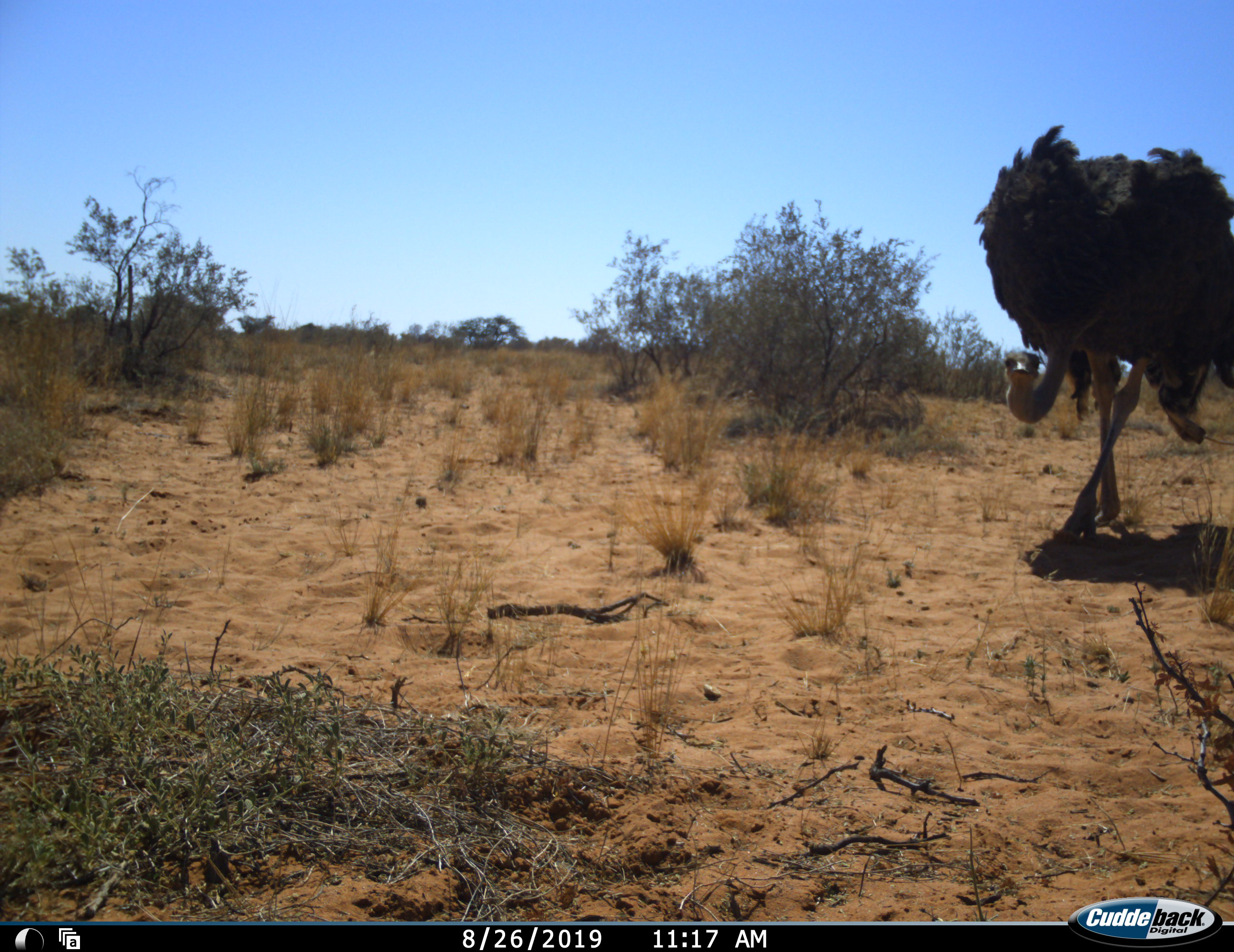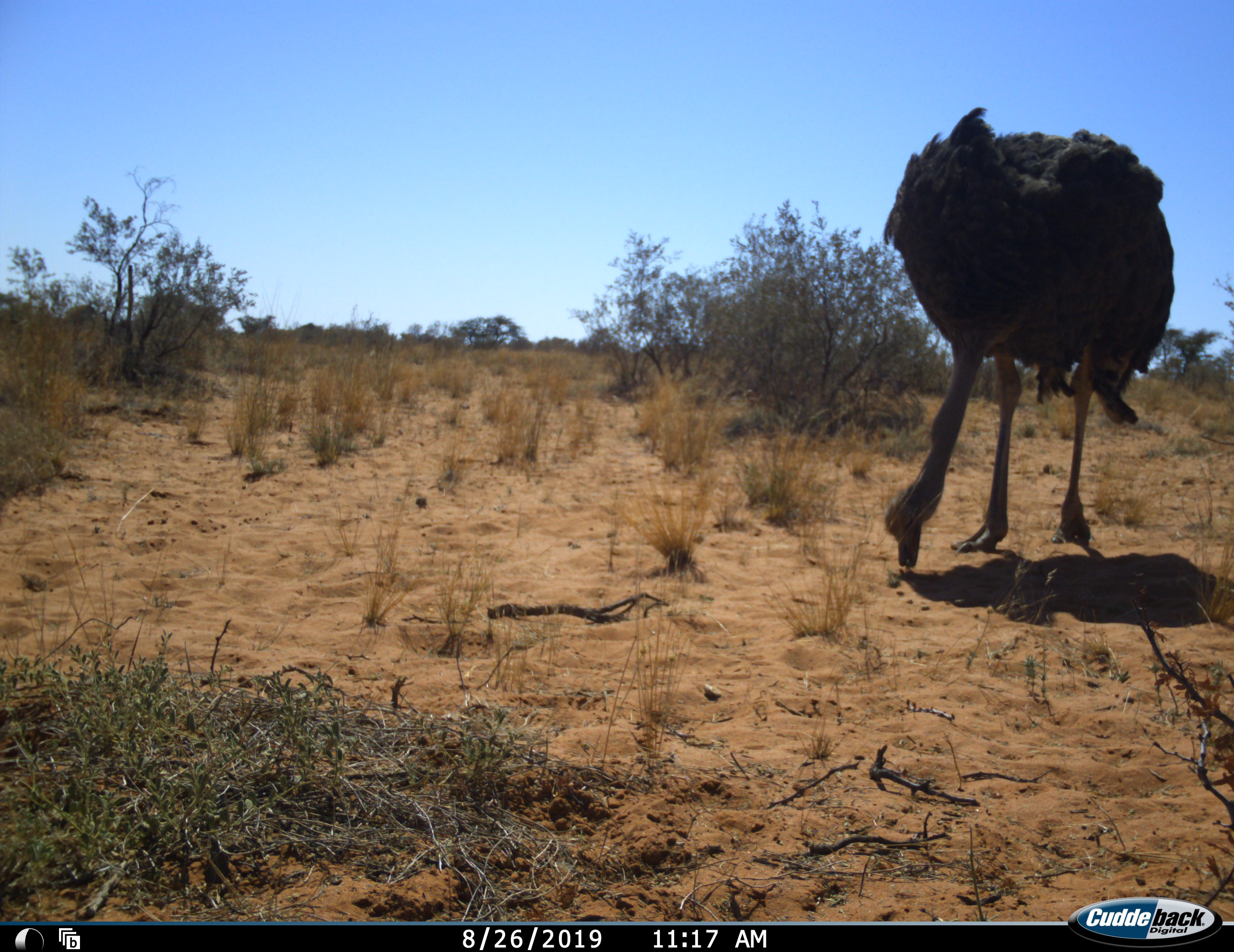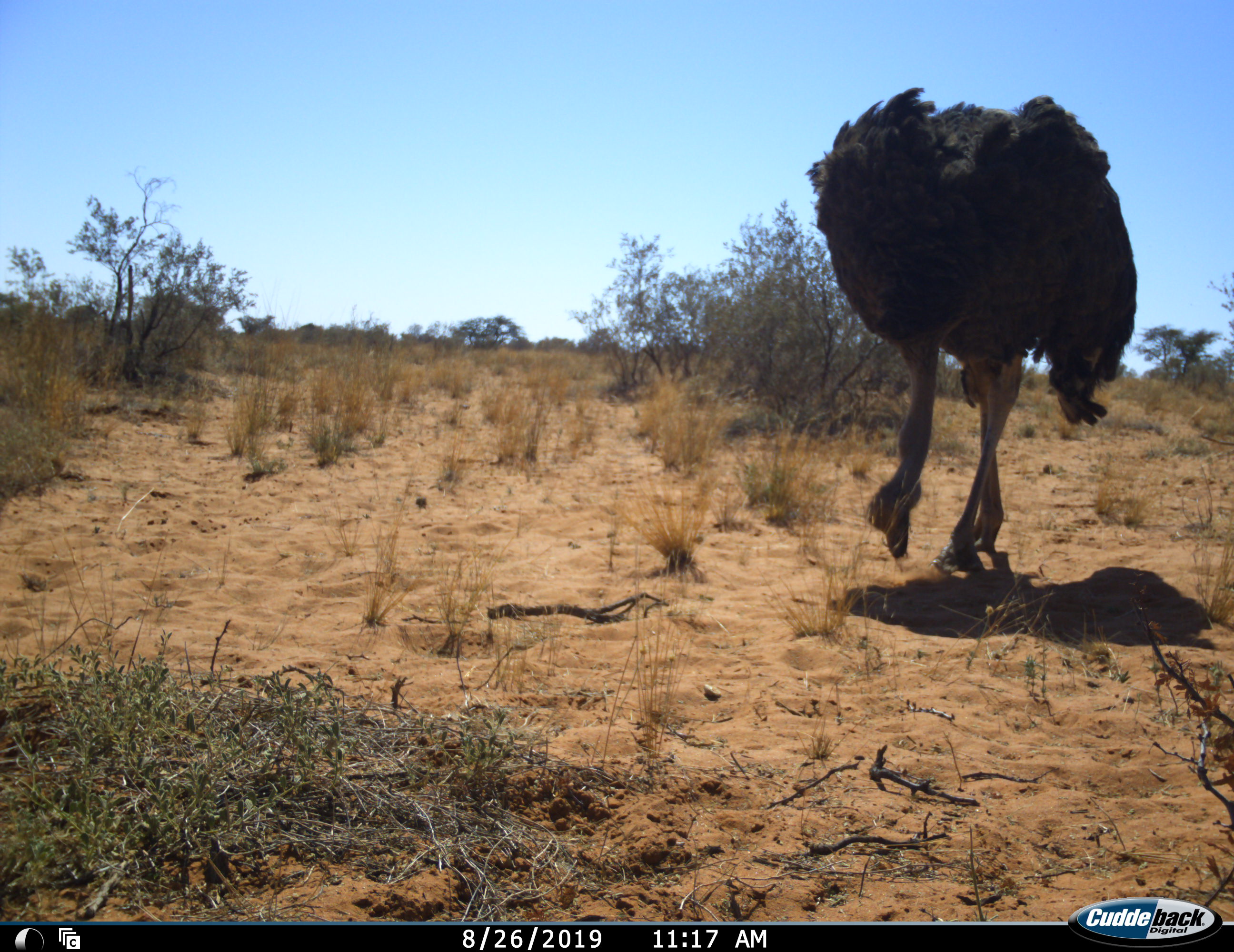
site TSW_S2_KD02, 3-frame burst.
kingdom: Animalia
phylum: Chordata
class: Aves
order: Struthioniformes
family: Struthionidae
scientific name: Struthionidae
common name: ostrich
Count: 1.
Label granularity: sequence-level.